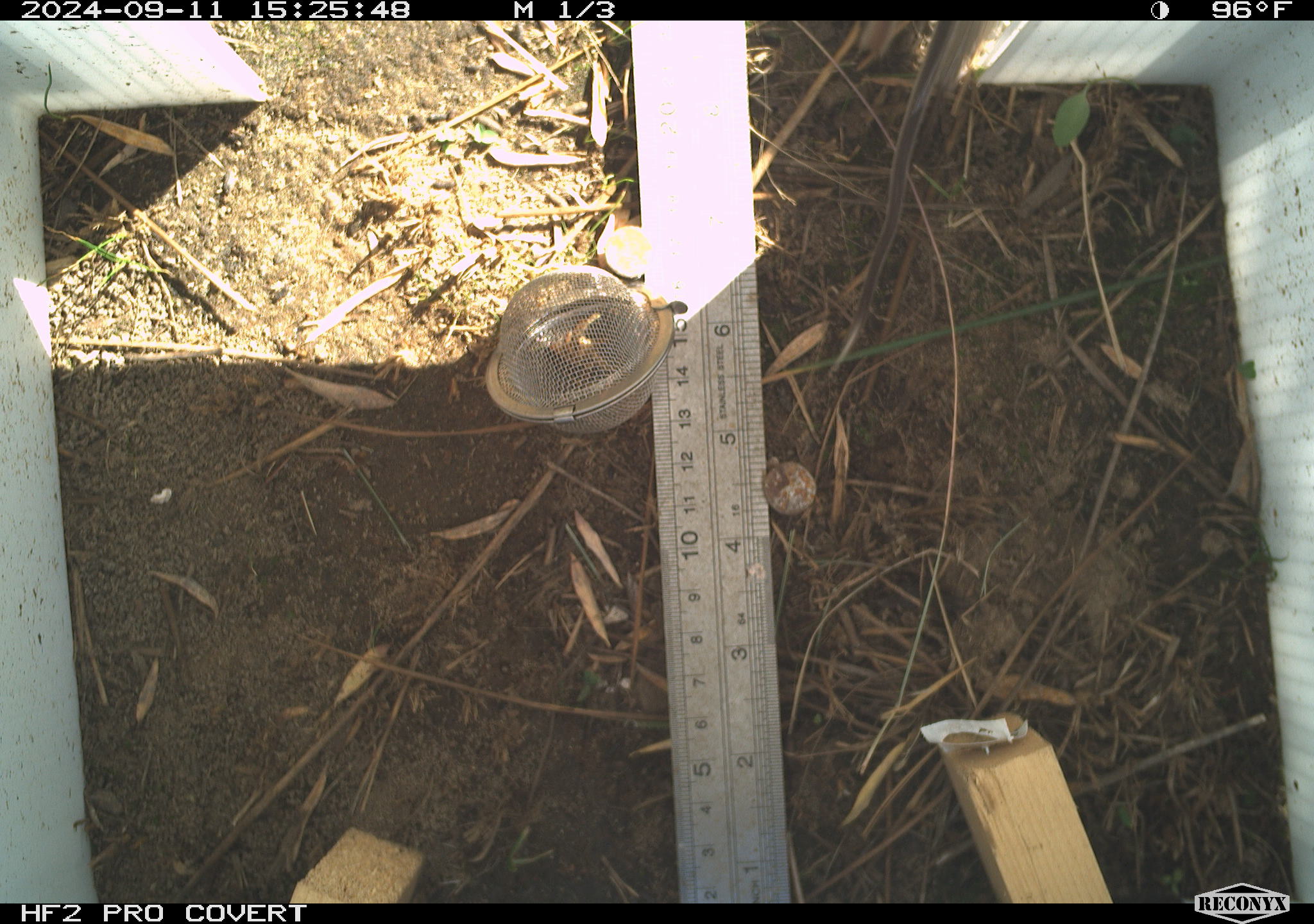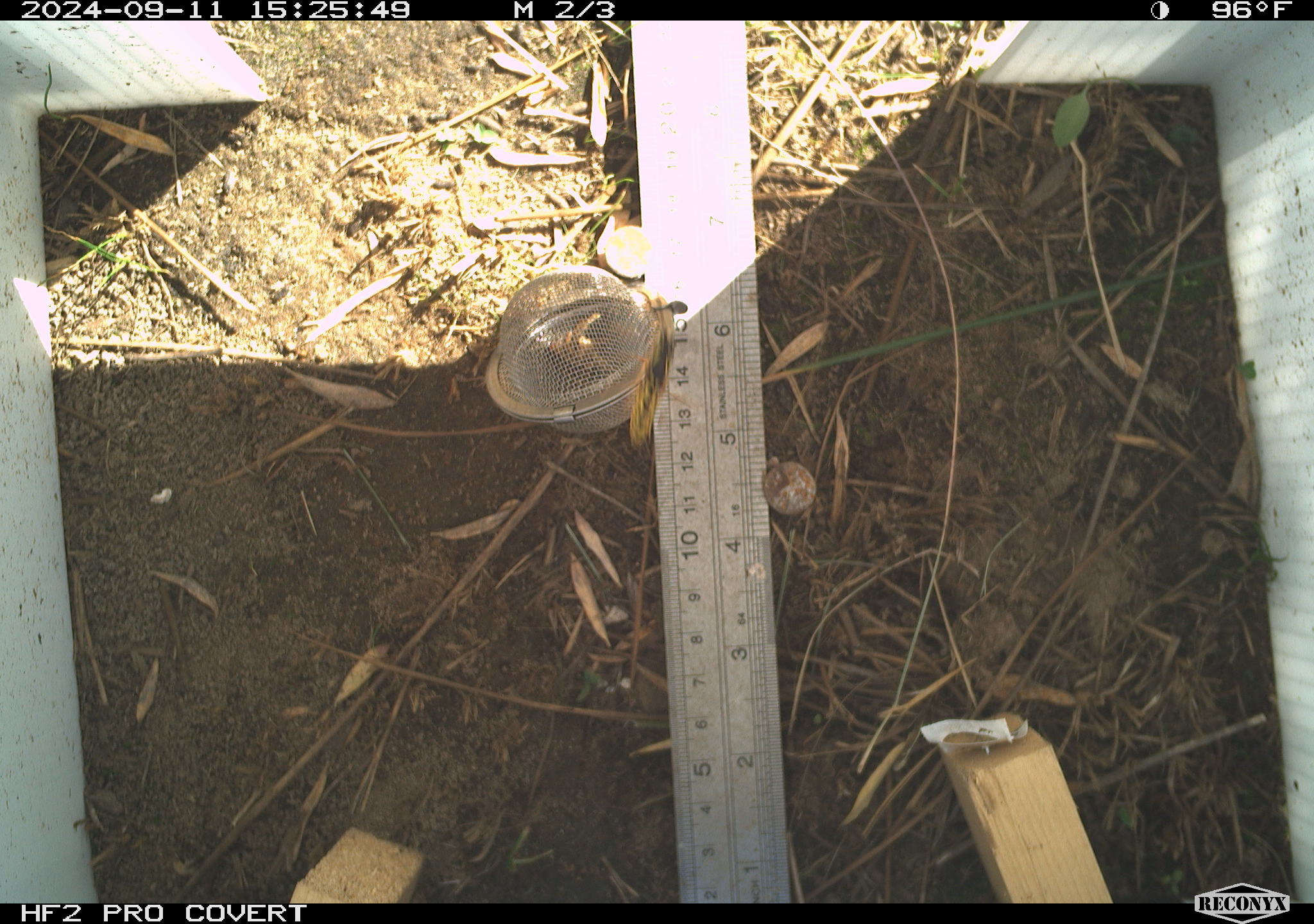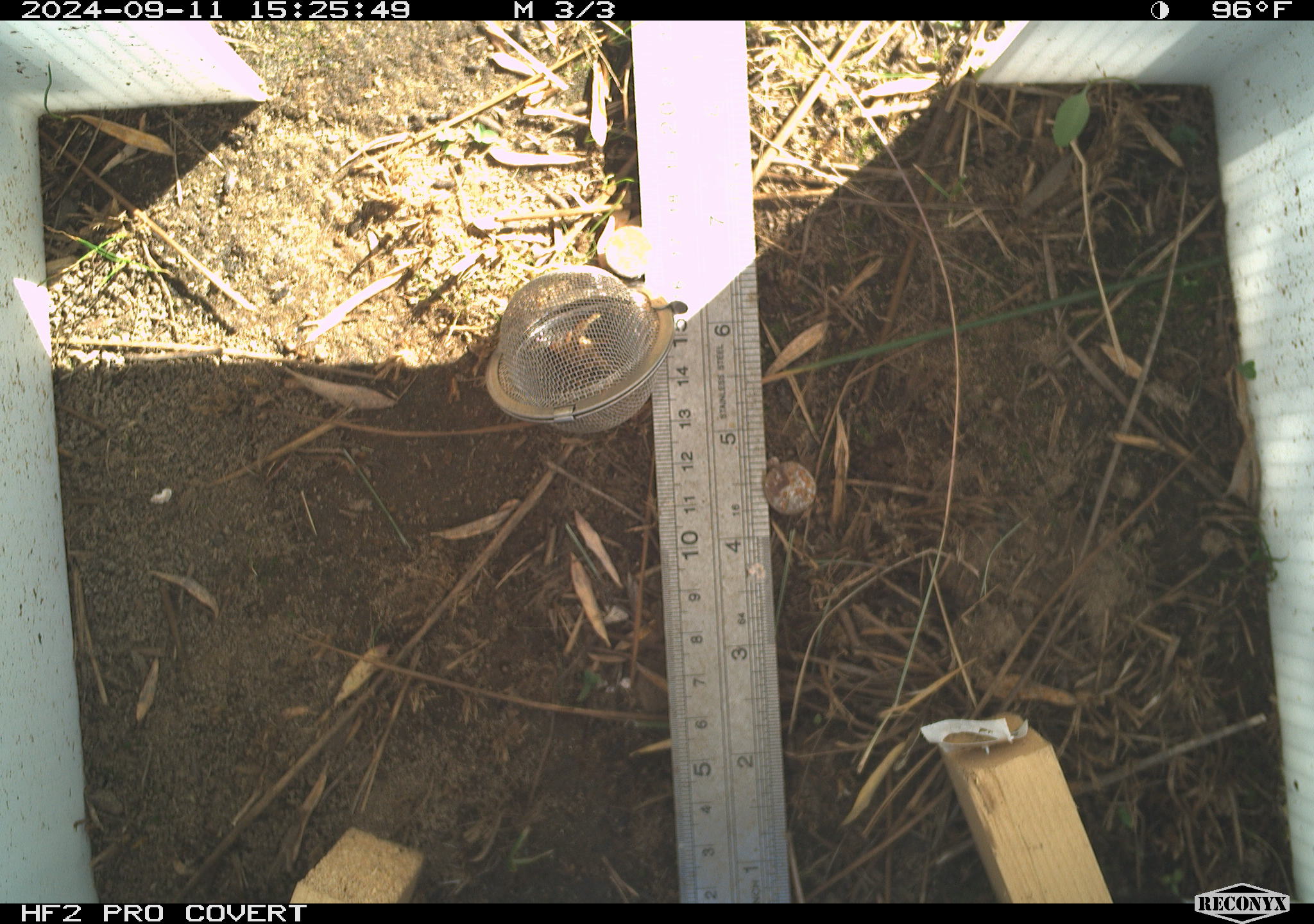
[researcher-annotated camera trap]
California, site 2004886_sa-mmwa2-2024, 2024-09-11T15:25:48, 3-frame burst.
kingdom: Animalia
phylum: Chordata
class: Mammalia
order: Rodentia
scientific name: Rodentia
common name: mouse species